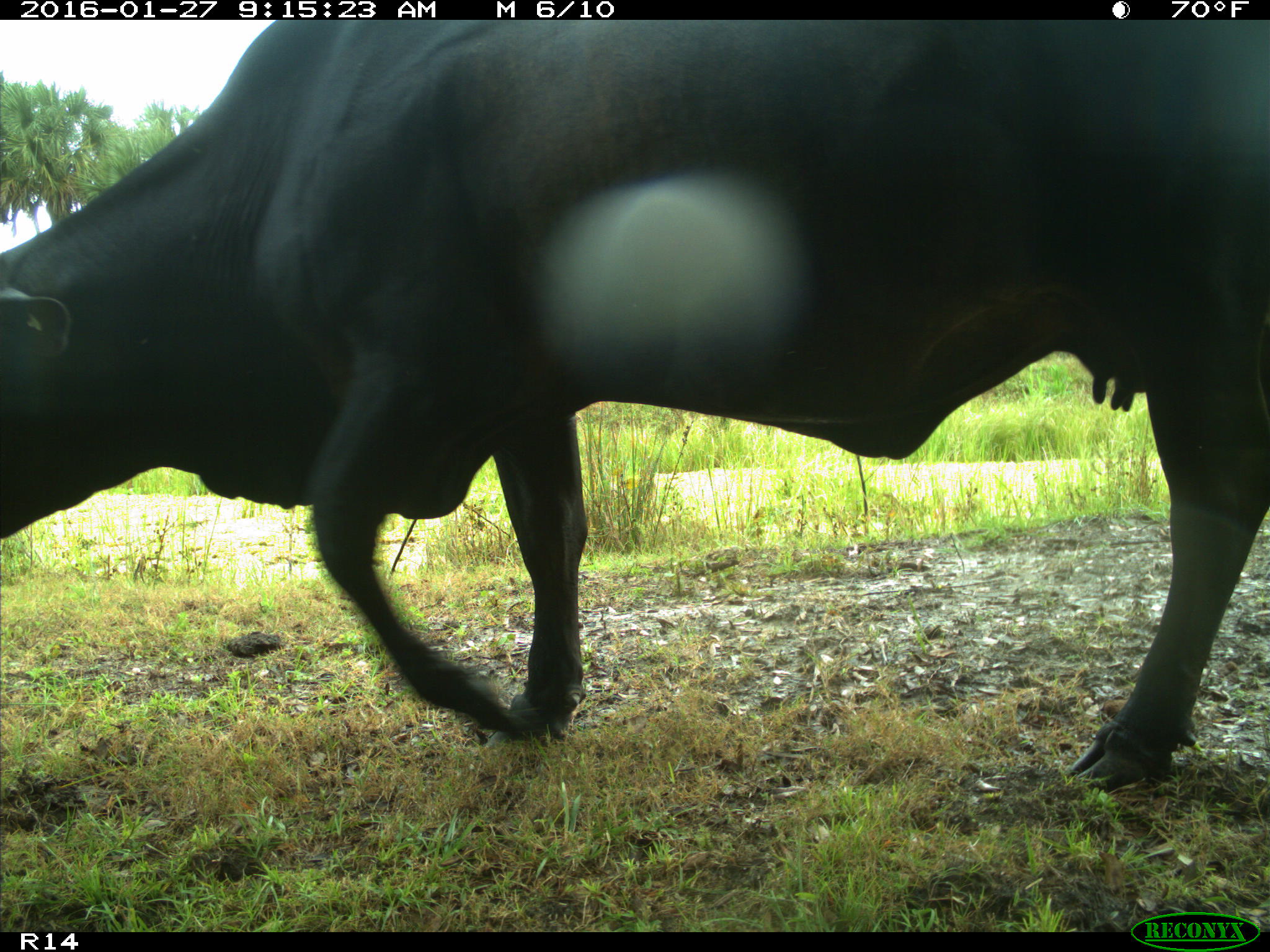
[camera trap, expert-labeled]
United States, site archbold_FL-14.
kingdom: Animalia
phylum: Chordata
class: Mammalia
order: Artiodactyla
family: Bovidae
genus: Bos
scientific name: Bos taurus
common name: domestic cow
Bos taurus (domestic cow).